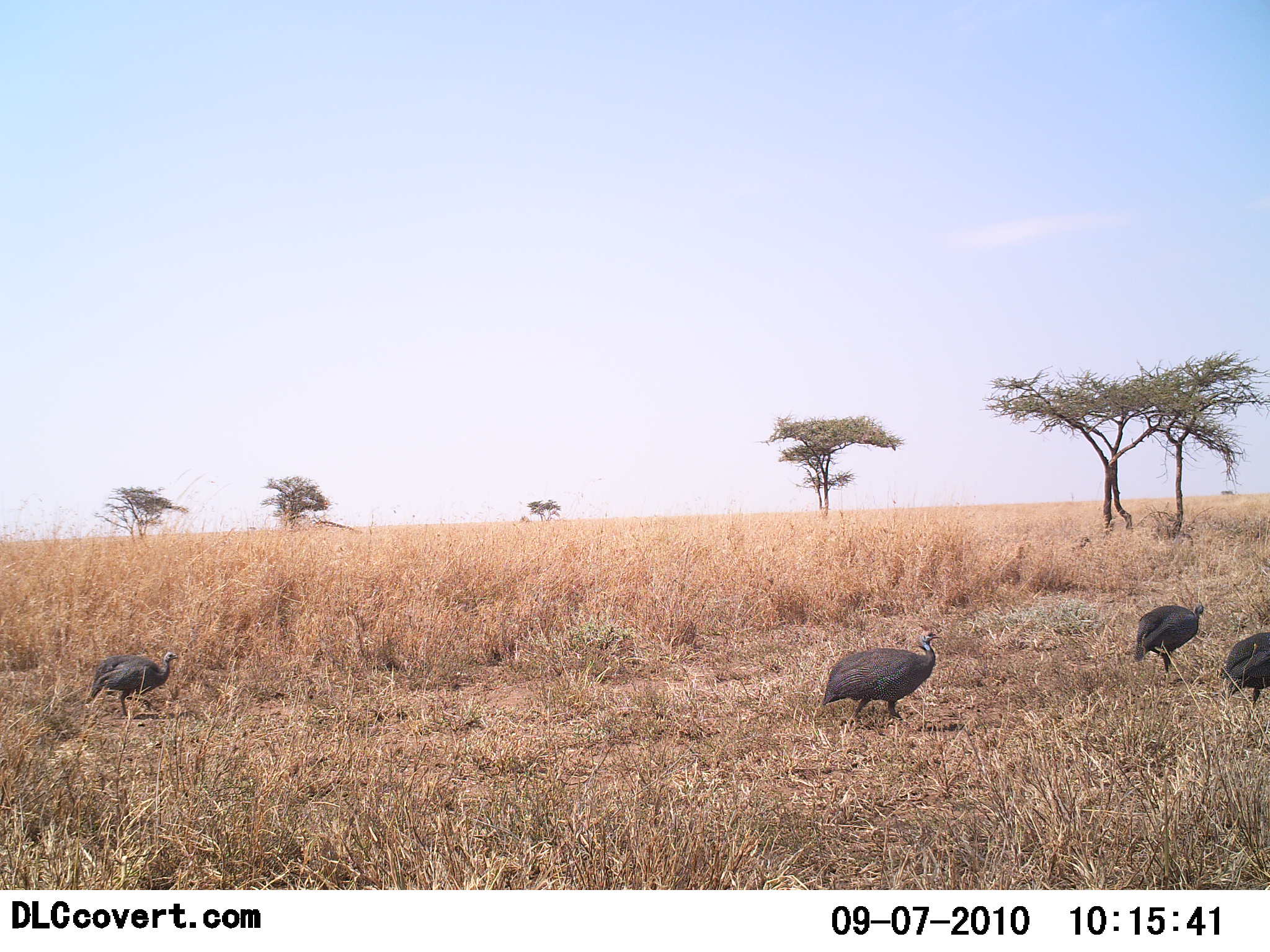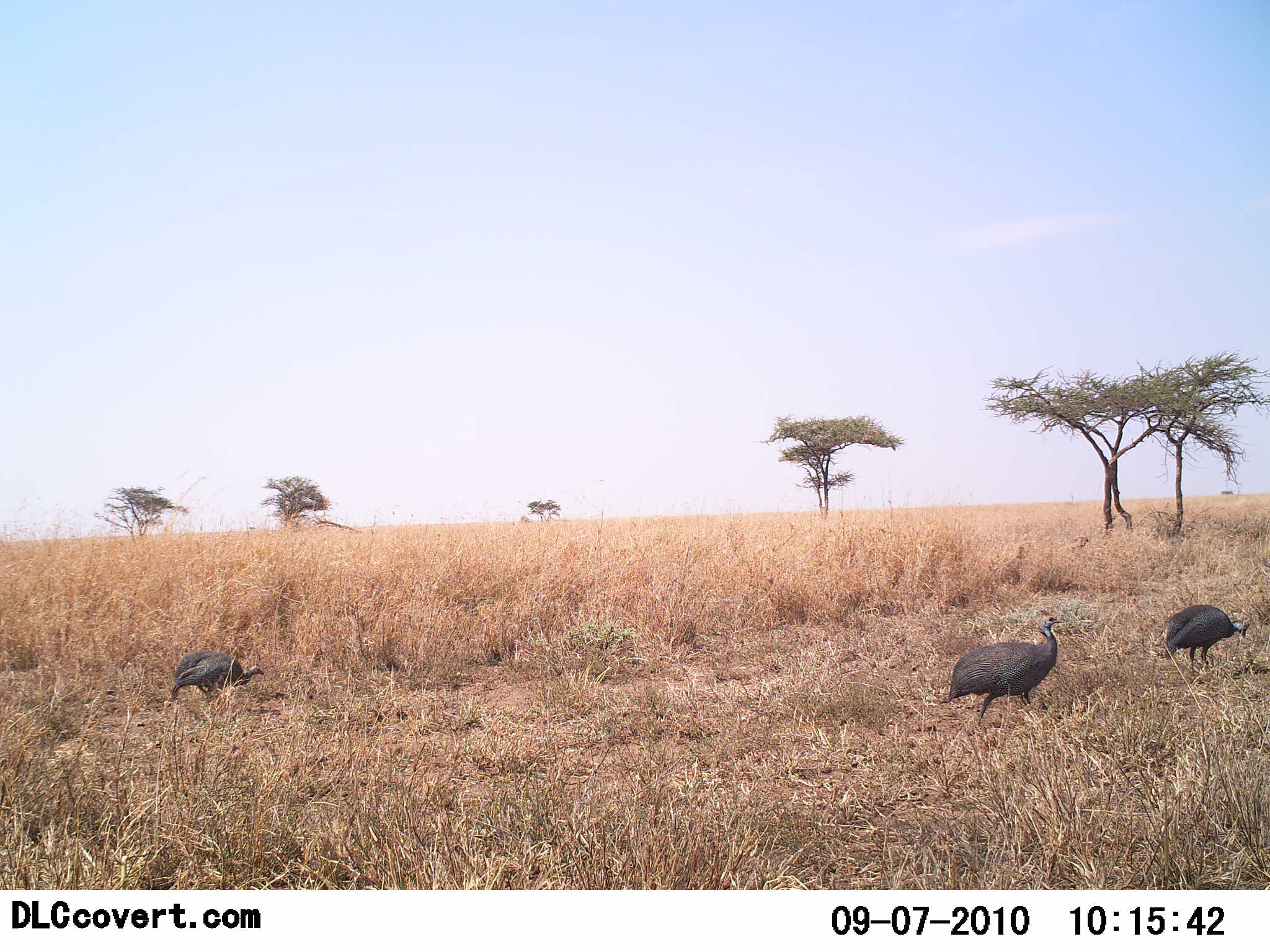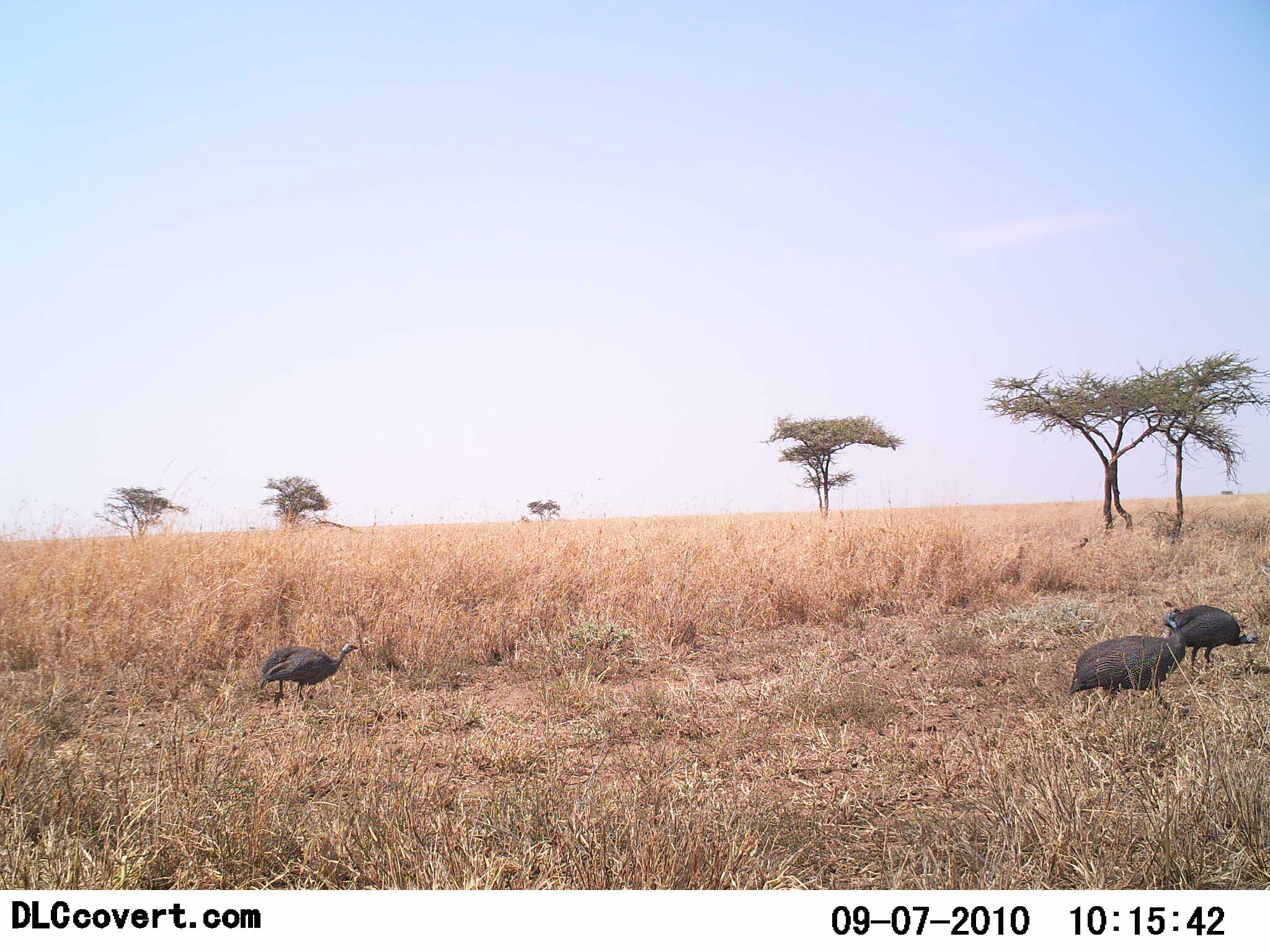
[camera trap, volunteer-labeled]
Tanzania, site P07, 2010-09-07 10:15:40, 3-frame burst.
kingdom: Animalia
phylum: Chordata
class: Aves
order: Galliformes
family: Numididae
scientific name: Numididae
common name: guinea fowl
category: guineafowl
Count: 4.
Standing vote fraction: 6%.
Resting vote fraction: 0%.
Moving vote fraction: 89%.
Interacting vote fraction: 0%.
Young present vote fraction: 0%.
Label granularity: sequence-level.